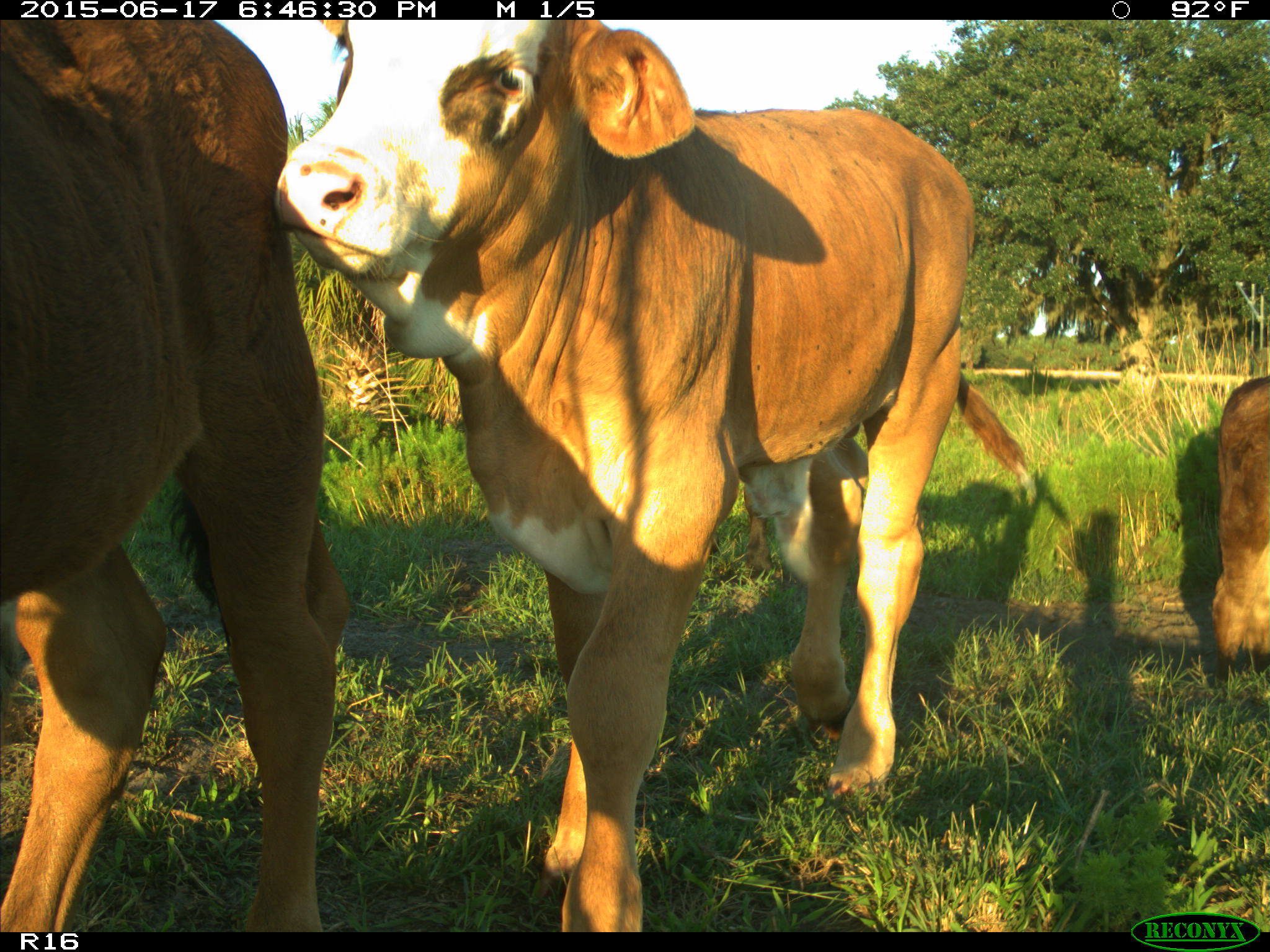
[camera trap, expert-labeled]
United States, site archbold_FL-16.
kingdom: Animalia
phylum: Chordata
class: Mammalia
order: Artiodactyla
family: Bovidae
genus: Bos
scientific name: Bos taurus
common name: domestic cow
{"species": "Bos taurus (domestic cow)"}